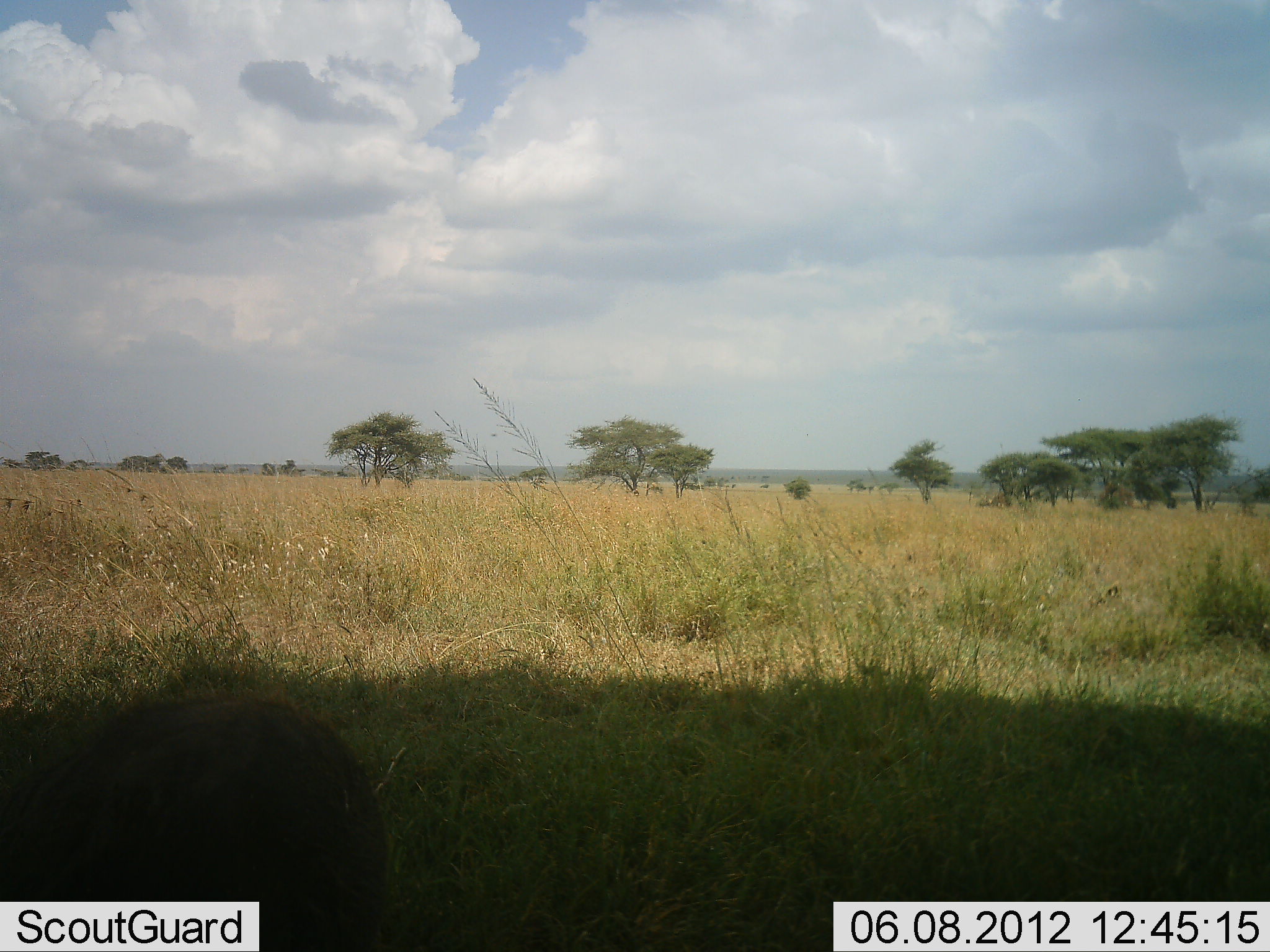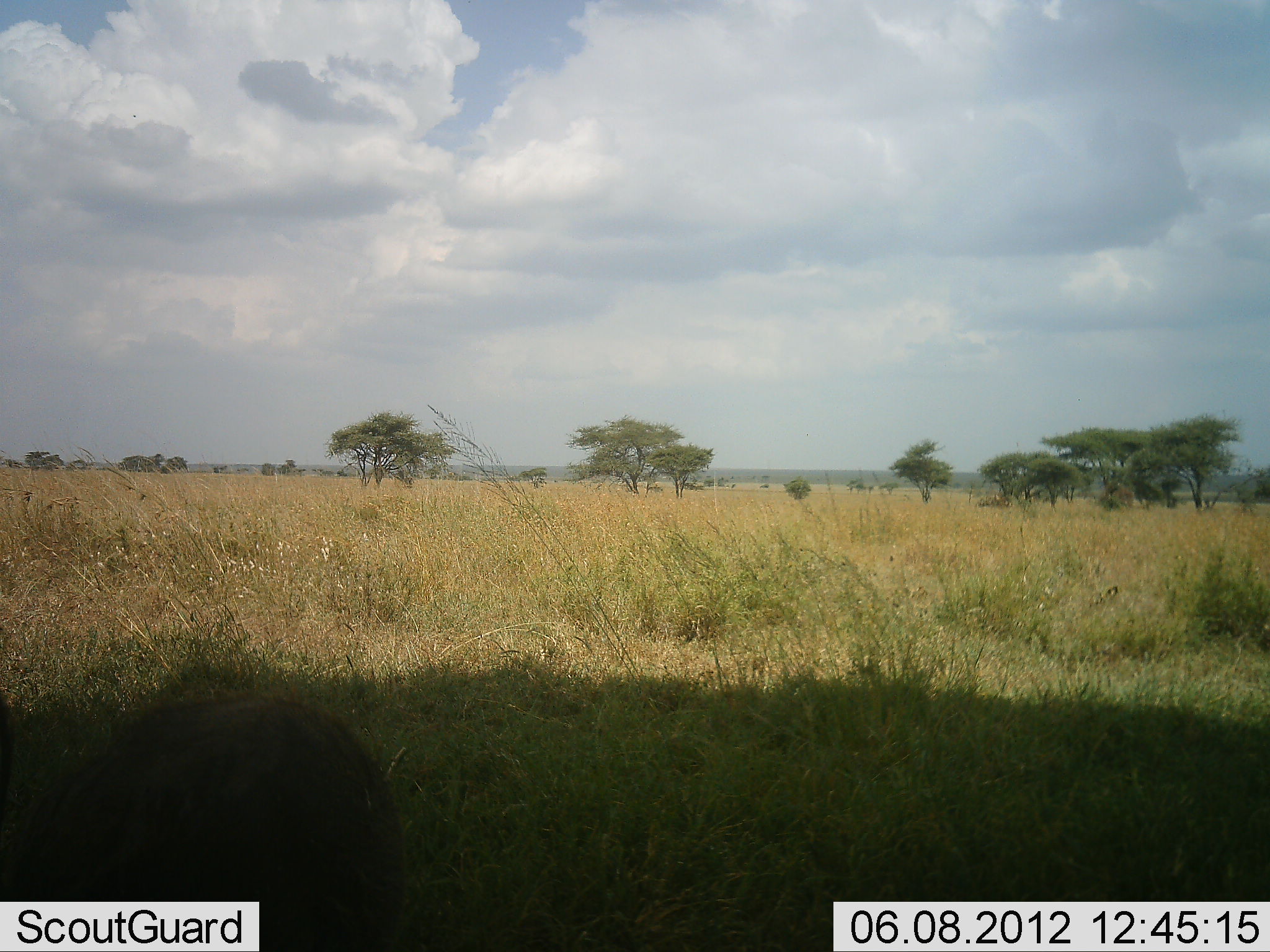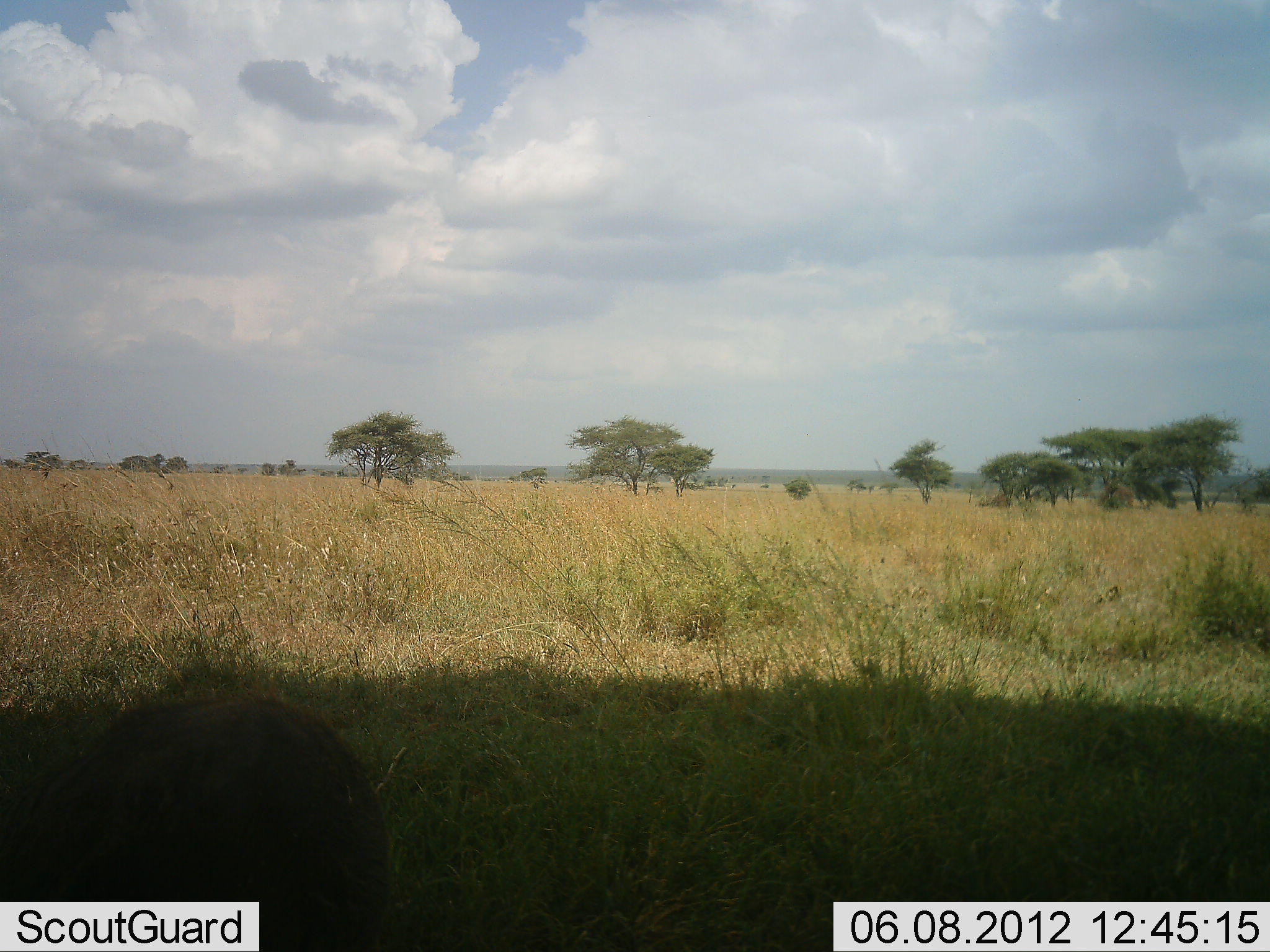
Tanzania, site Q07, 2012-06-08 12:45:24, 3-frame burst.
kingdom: Animalia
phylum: Chordata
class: Mammalia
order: Artiodactyla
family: Suidae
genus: Phacochoerus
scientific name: Phacochoerus africanus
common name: warthog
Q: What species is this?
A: Warthog (Phacochoerus africanus).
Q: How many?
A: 1.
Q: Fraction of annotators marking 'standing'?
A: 75%.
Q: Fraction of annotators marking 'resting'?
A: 0%.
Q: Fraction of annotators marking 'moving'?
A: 12%.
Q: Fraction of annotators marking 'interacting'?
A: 0%.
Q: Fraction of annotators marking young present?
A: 0%.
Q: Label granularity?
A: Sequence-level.